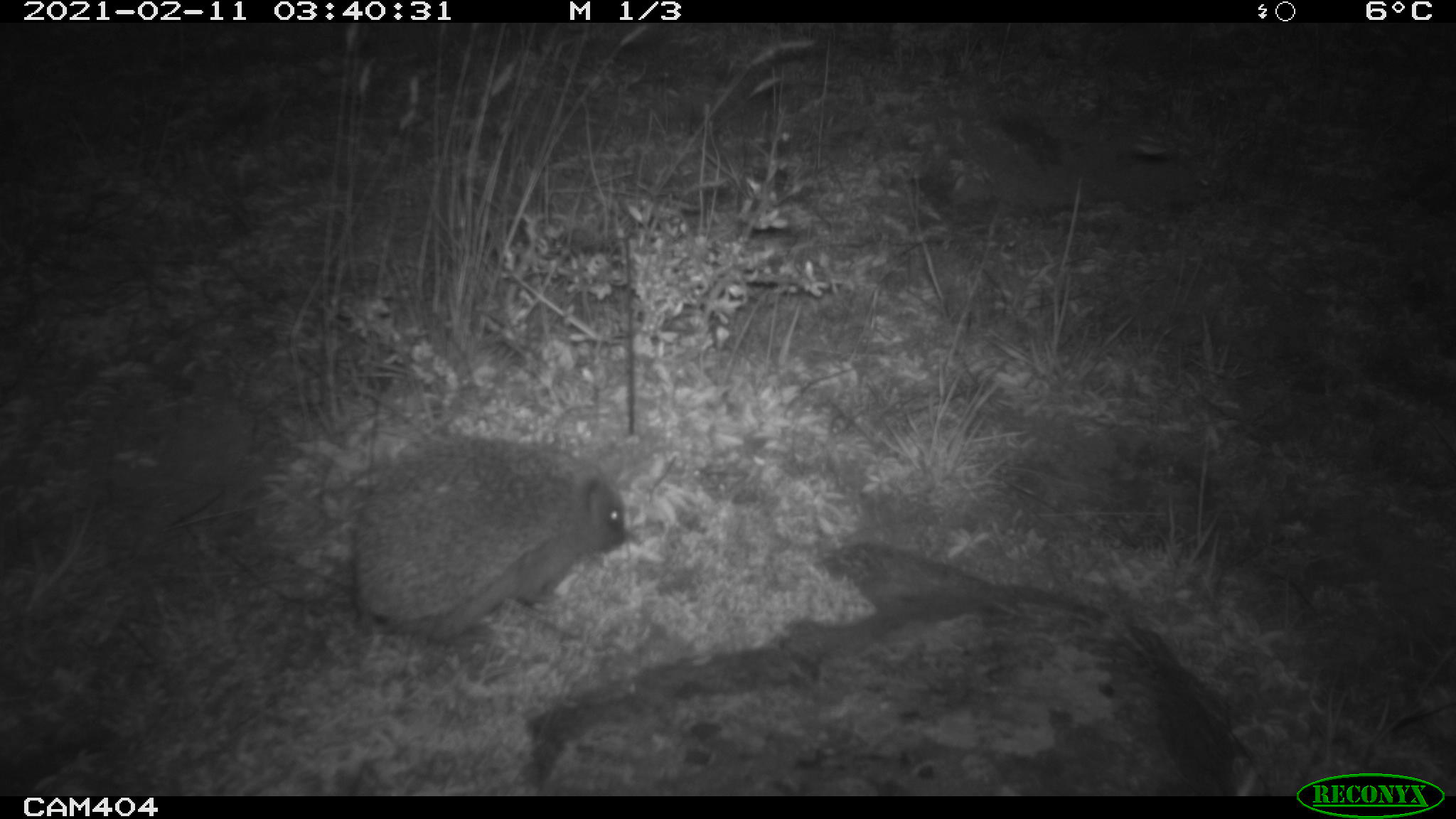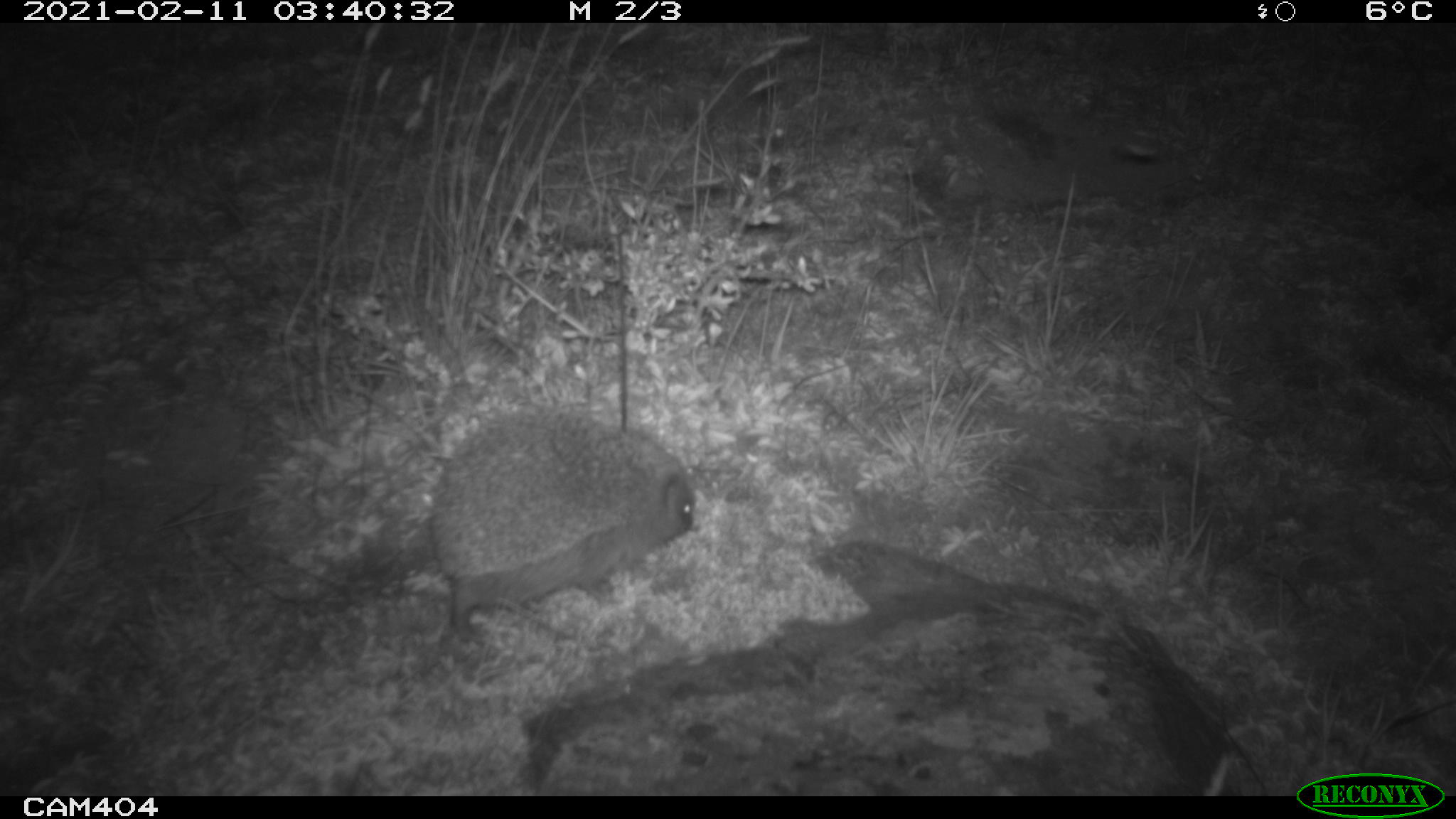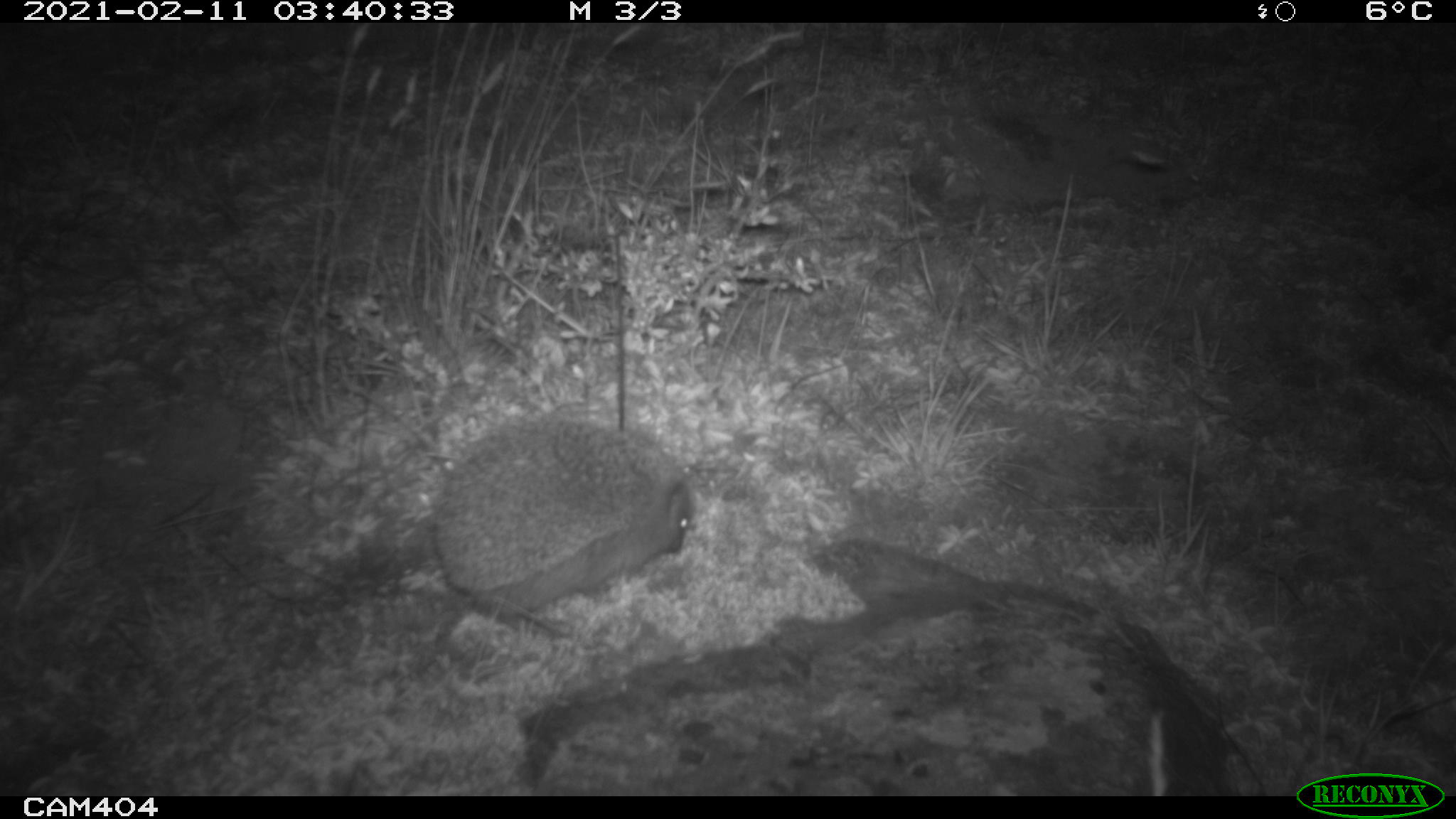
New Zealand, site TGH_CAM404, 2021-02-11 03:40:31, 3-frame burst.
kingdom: Animalia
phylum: Chordata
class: Mammalia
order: Eulipotyphla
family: Erinaceidae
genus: Erinaceus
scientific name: Erinaceus europaeus europaeus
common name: european hedgehog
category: hedgehog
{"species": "hedgehog (european hedgehog) (Erinaceus europaeus europaeus)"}